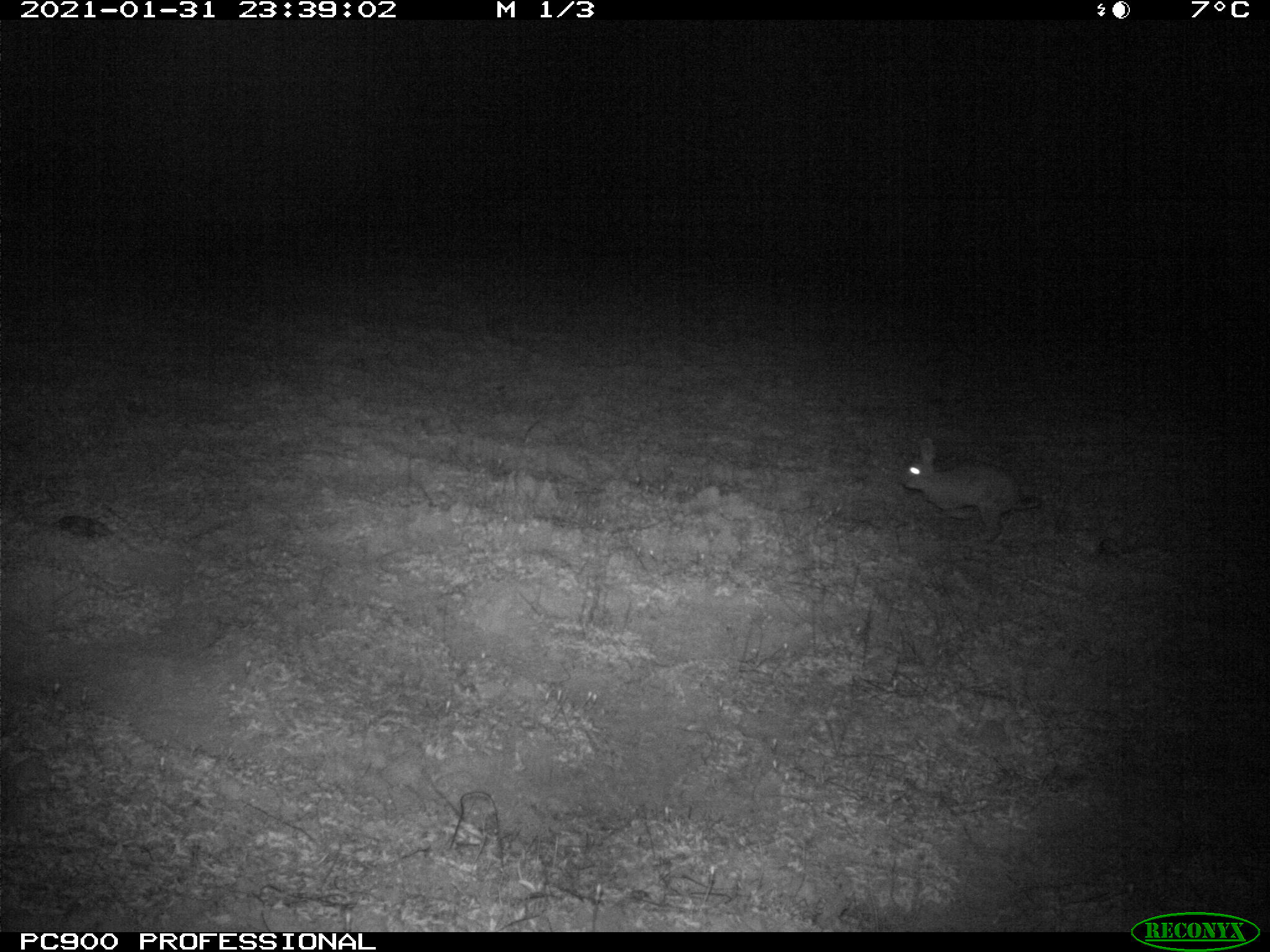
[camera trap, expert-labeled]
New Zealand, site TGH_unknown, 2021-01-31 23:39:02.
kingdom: Animalia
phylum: Chordata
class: Mammalia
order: Lagomorpha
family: Leporidae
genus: Oryctolagus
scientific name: Oryctolagus cuniculus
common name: european rabbit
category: rabbit